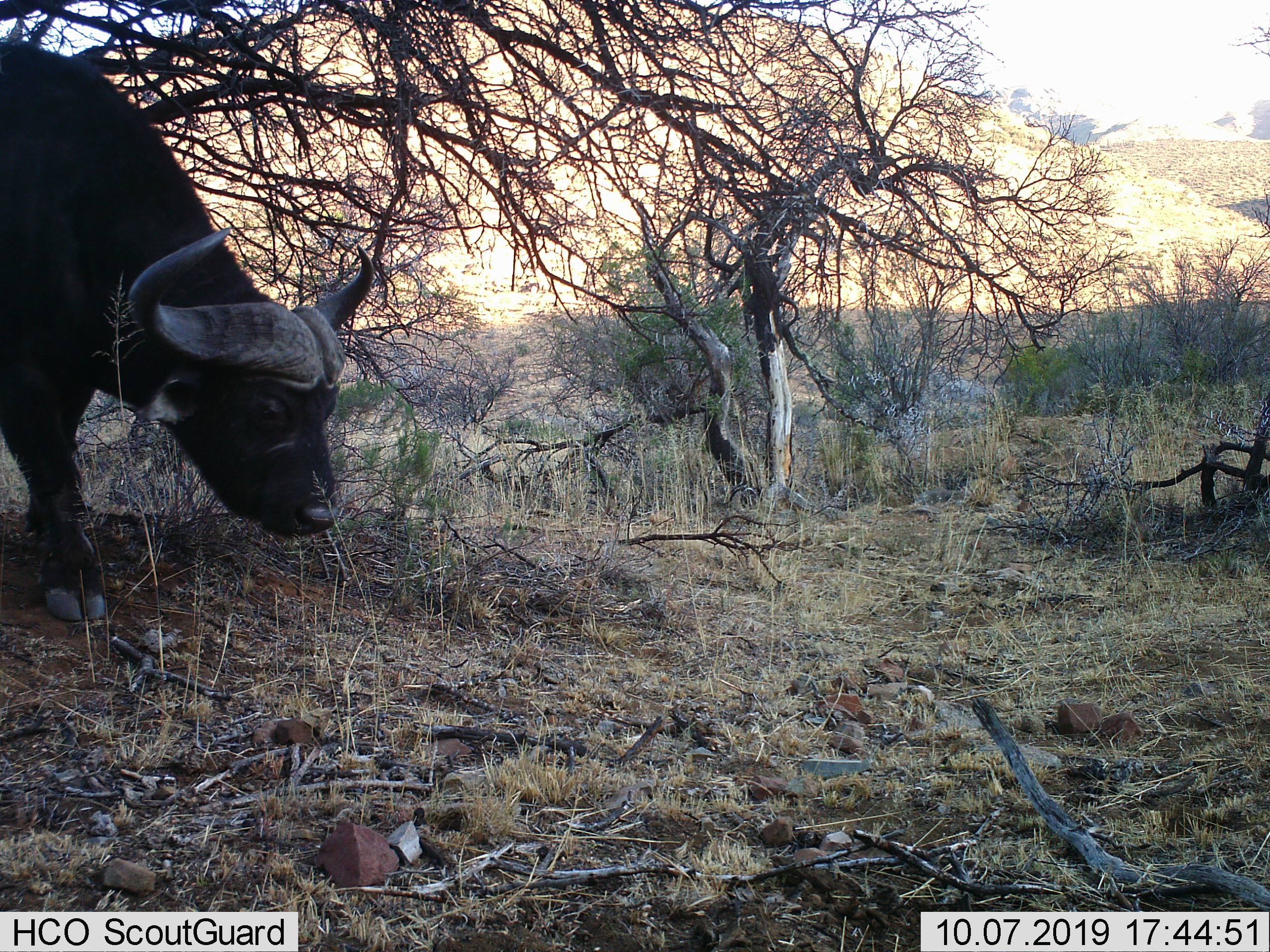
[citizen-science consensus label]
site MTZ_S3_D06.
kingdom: Animalia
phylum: Chordata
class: Mammalia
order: Artiodactyla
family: Bovidae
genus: Syncerus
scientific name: Syncerus caffer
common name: african buffalo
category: buffalo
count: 1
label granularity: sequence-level